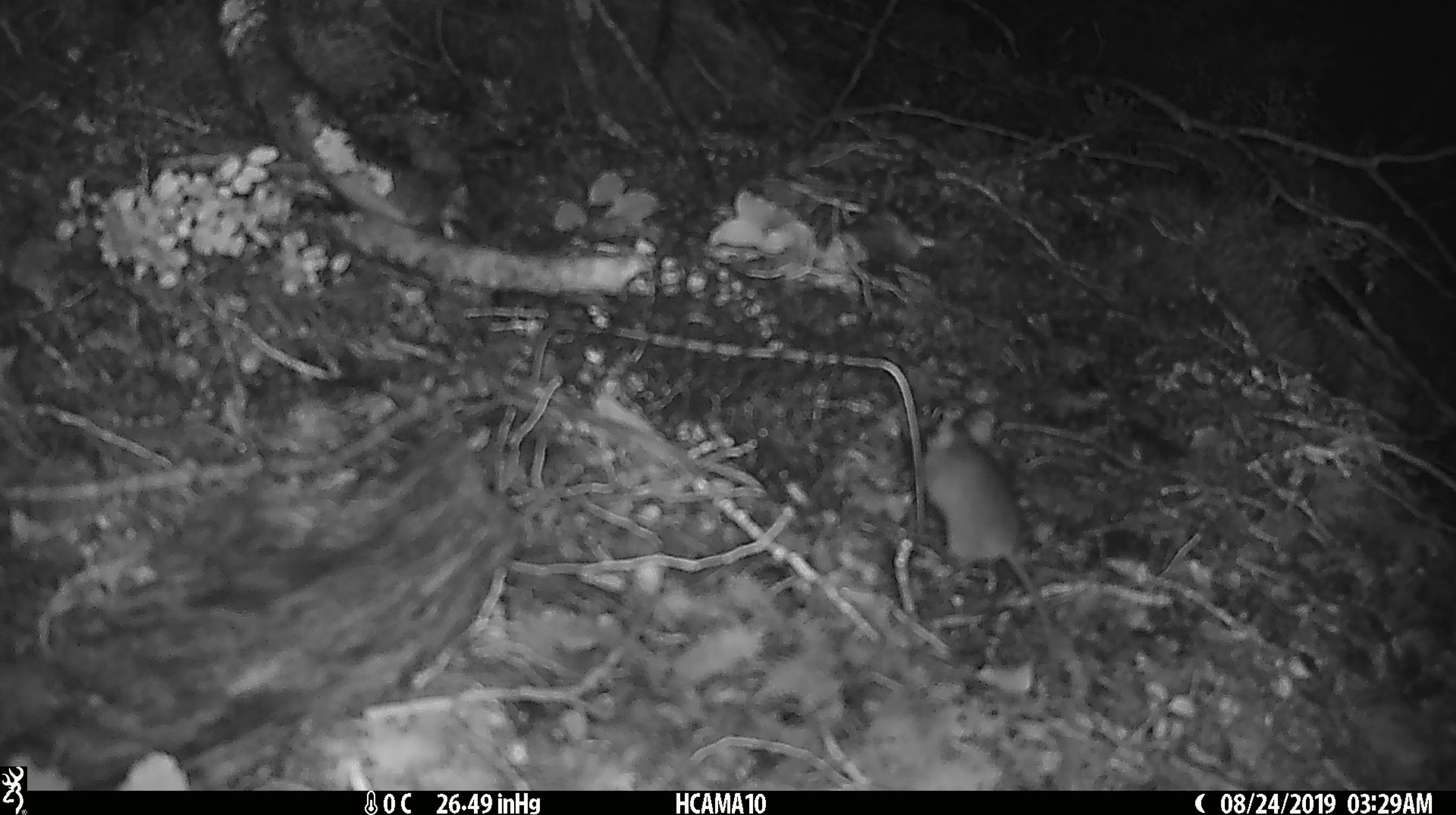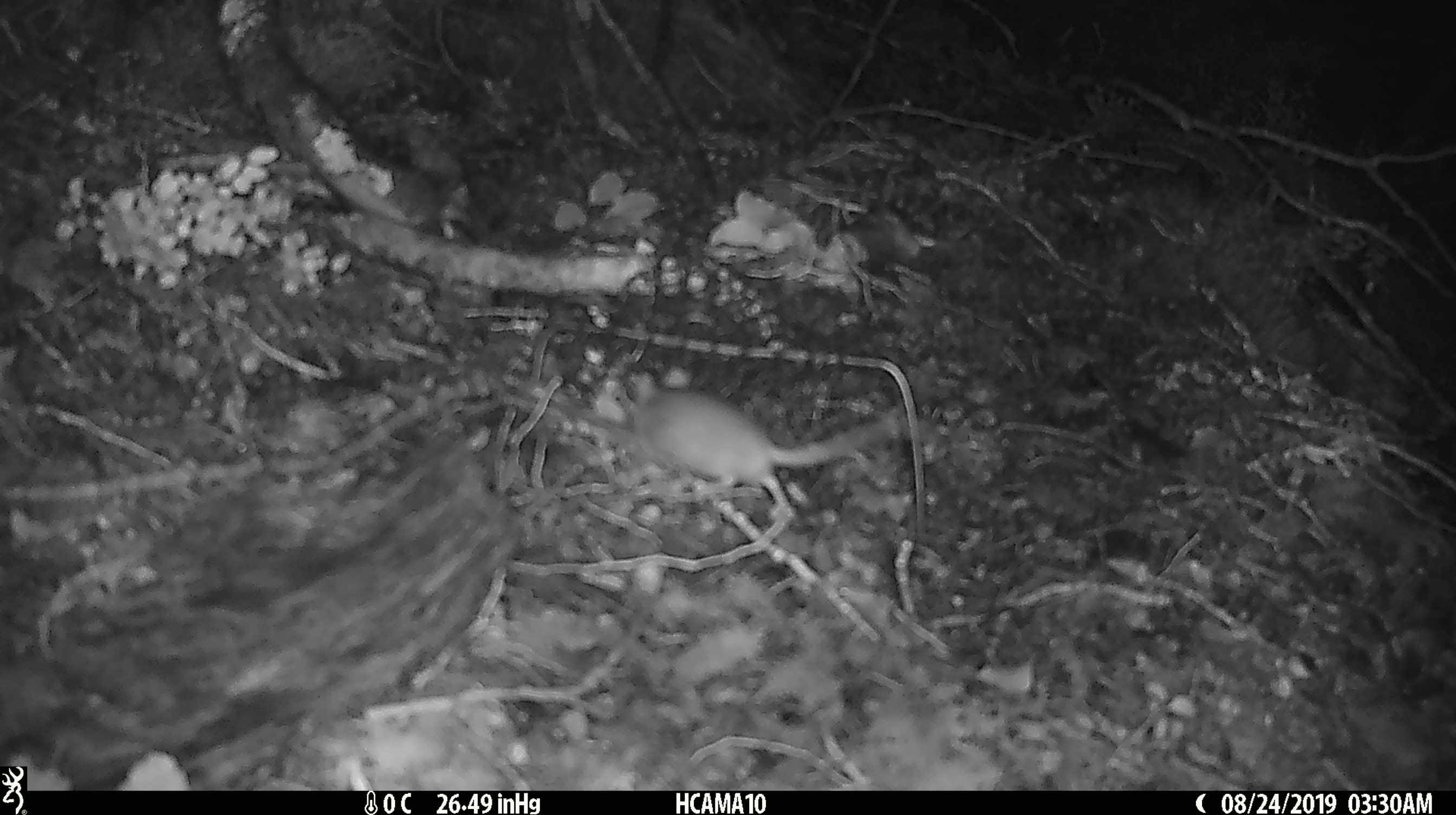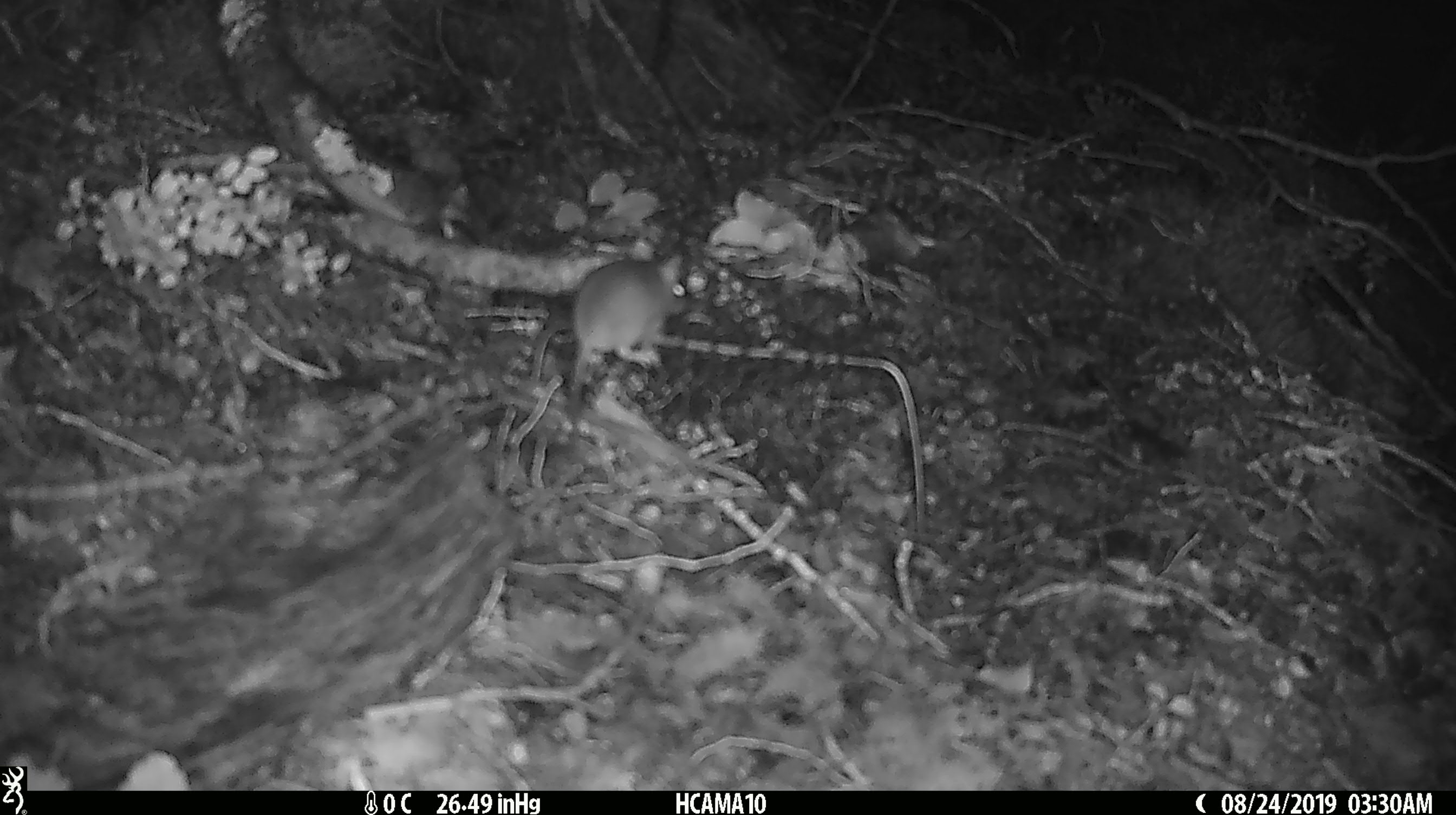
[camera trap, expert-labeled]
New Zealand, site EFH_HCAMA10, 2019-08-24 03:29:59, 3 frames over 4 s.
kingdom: Animalia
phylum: Chordata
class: Mammalia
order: Rodentia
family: Muridae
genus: Mus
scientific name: Mus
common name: mouse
Mouse (Mus).